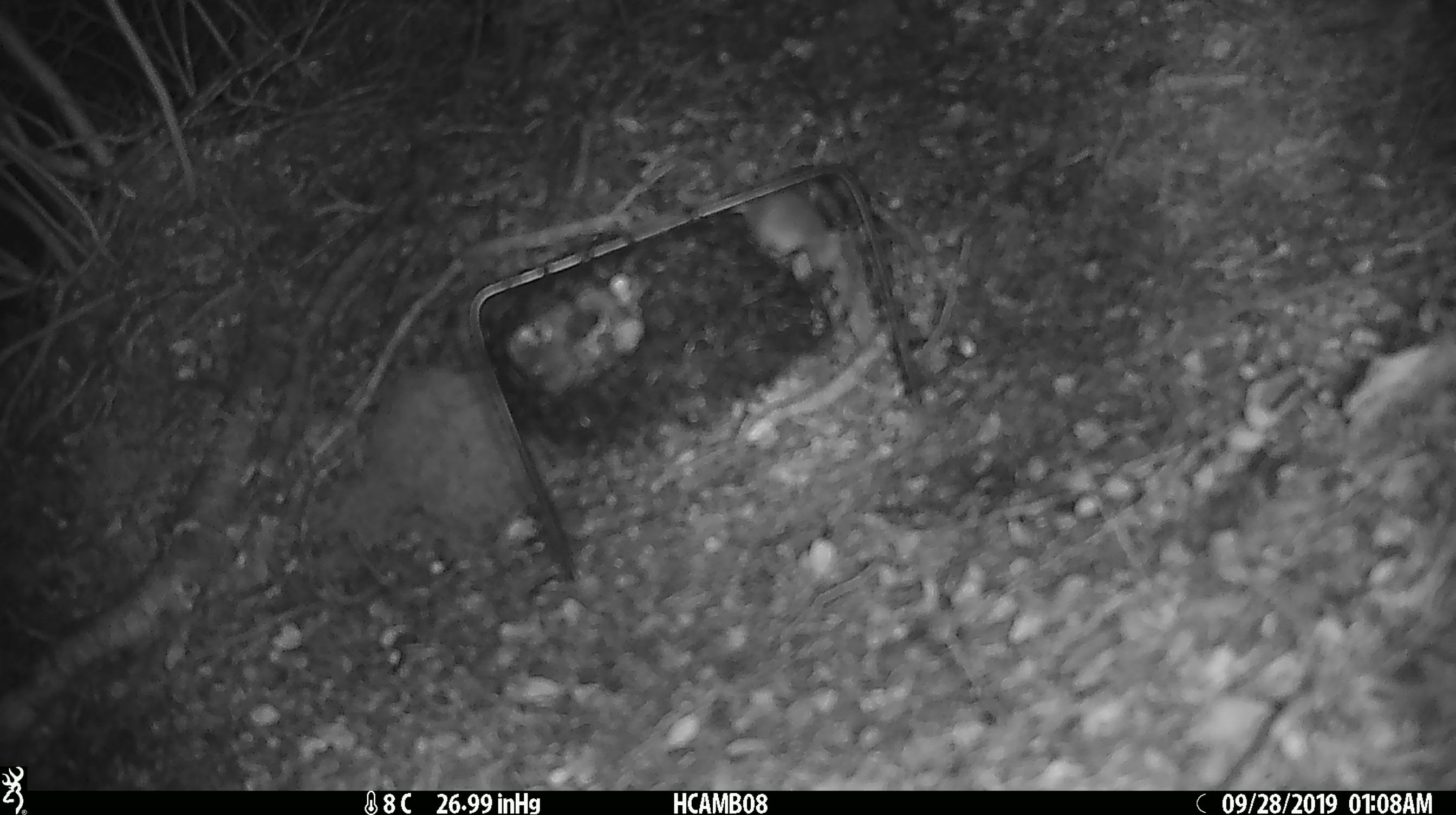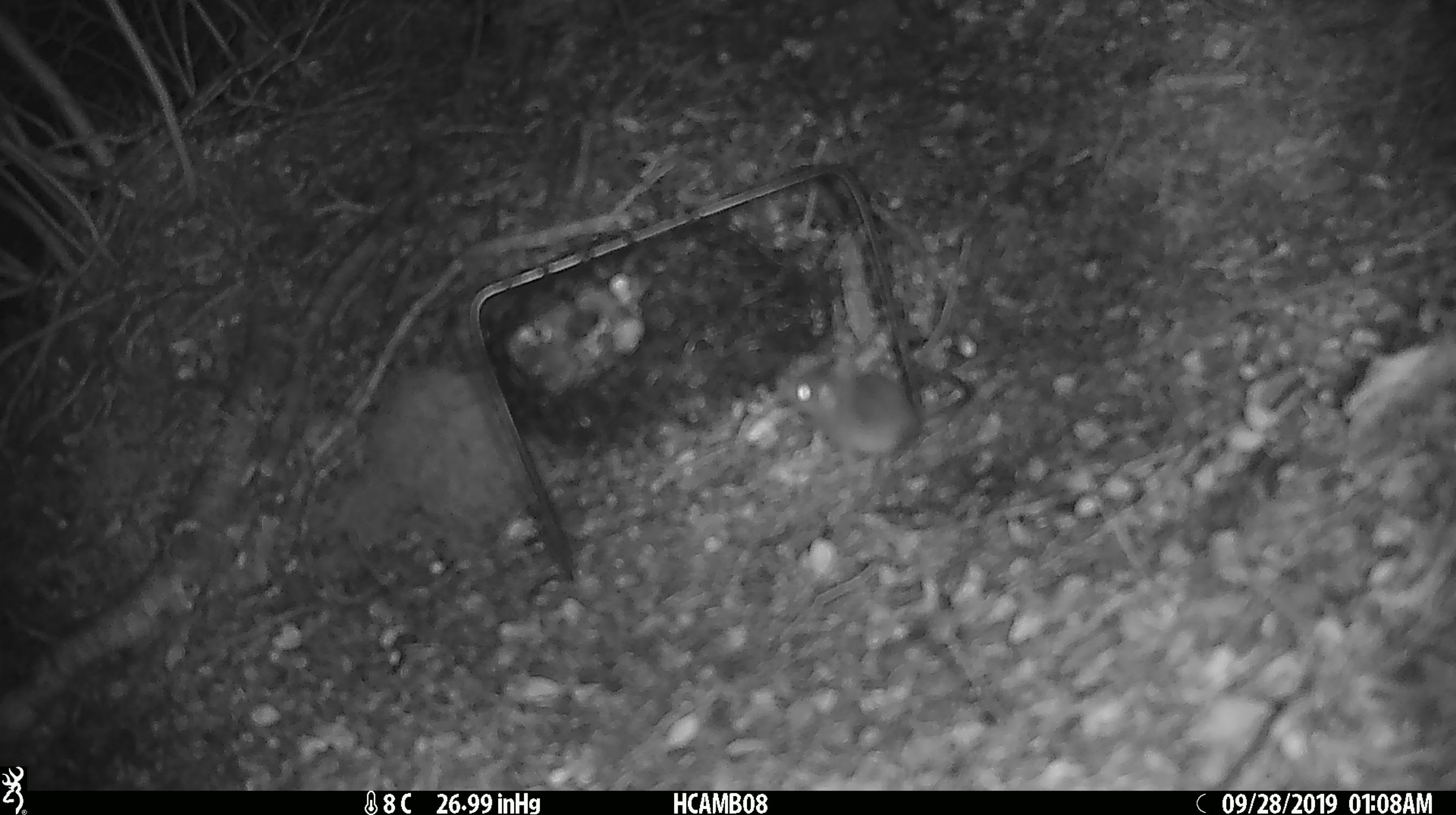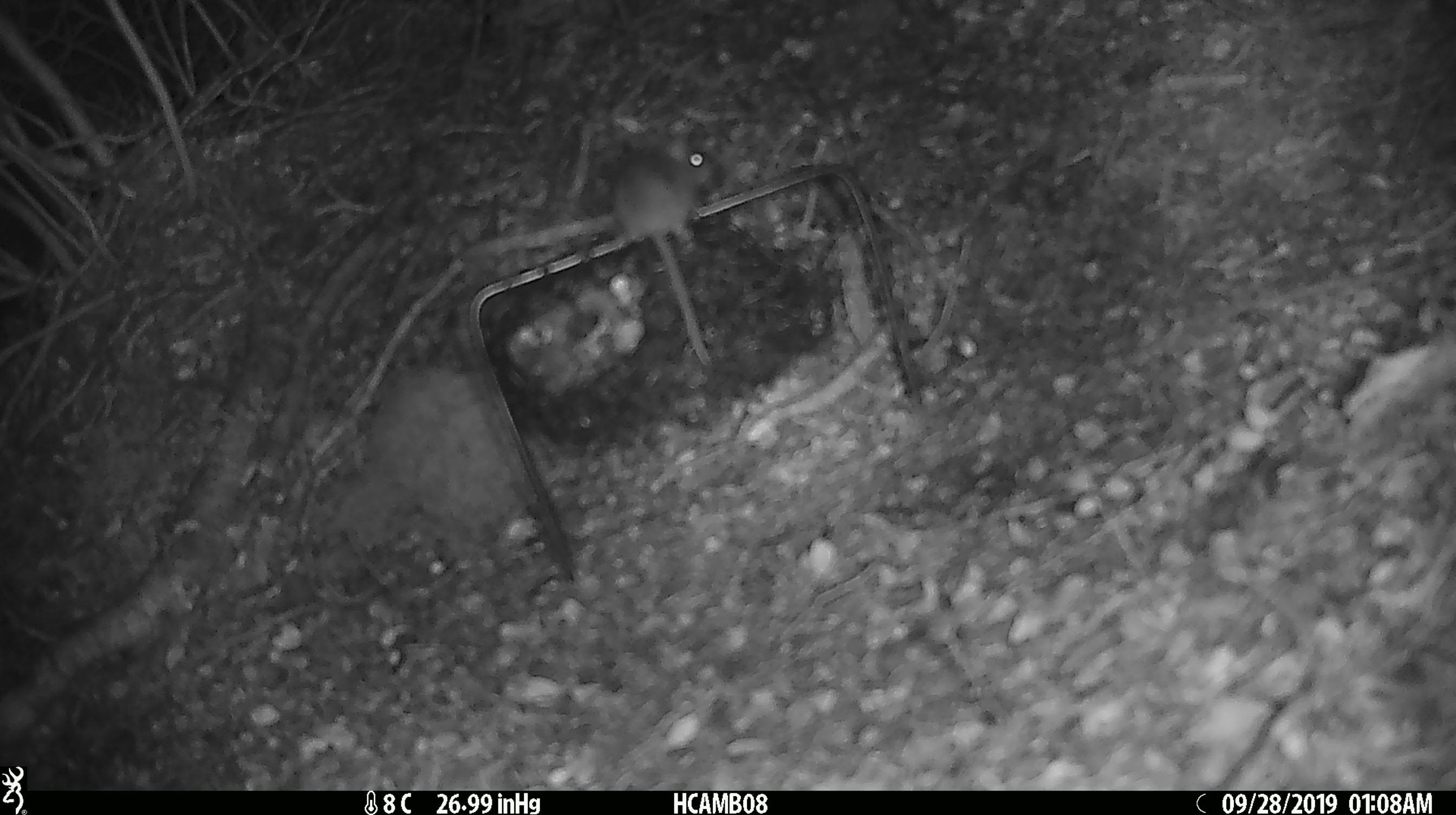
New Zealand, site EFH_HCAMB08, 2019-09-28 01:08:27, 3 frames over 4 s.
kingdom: Animalia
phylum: Chordata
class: Mammalia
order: Rodentia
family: Muridae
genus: Mus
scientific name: Mus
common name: mouse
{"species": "mouse (Mus)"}